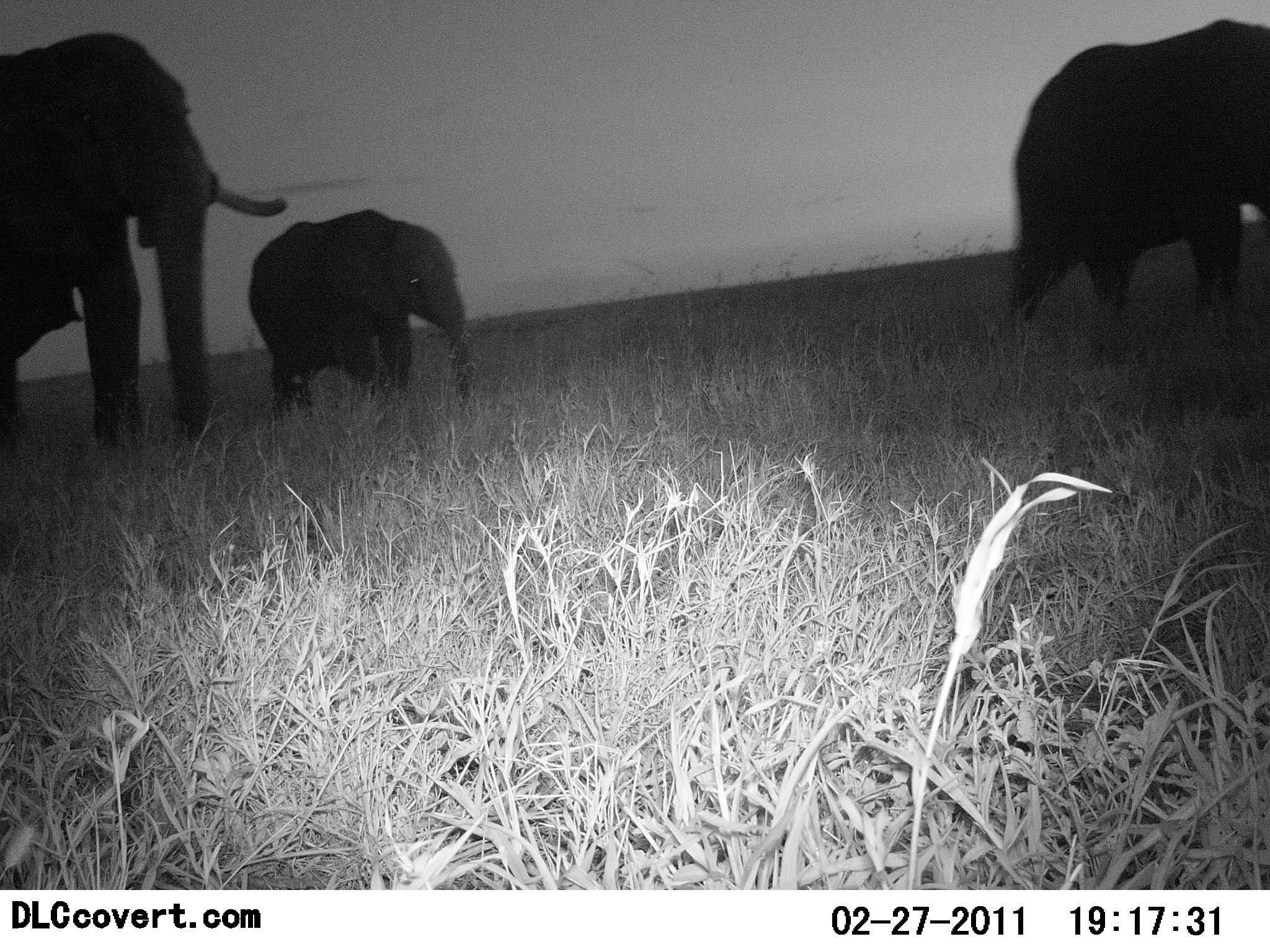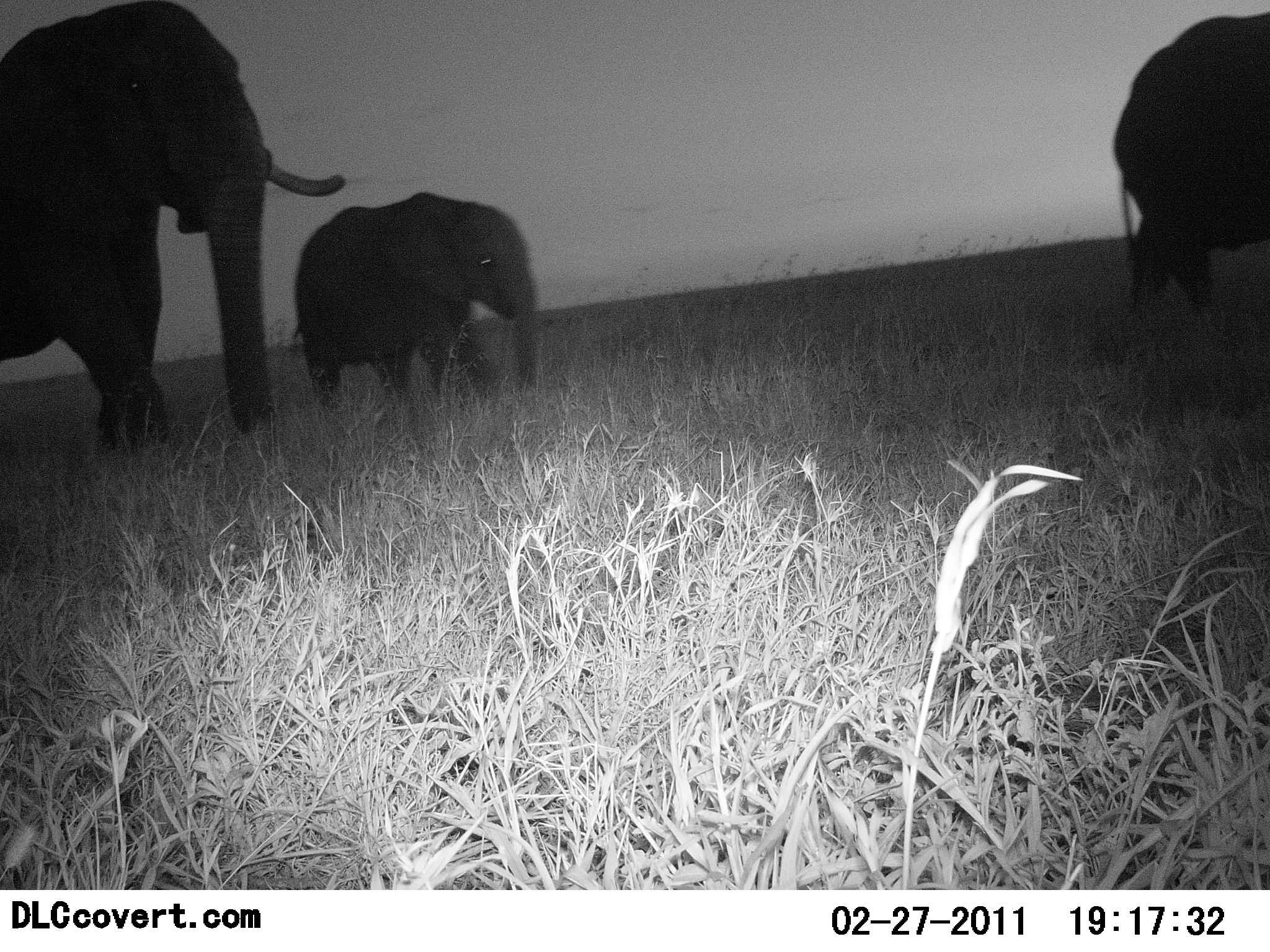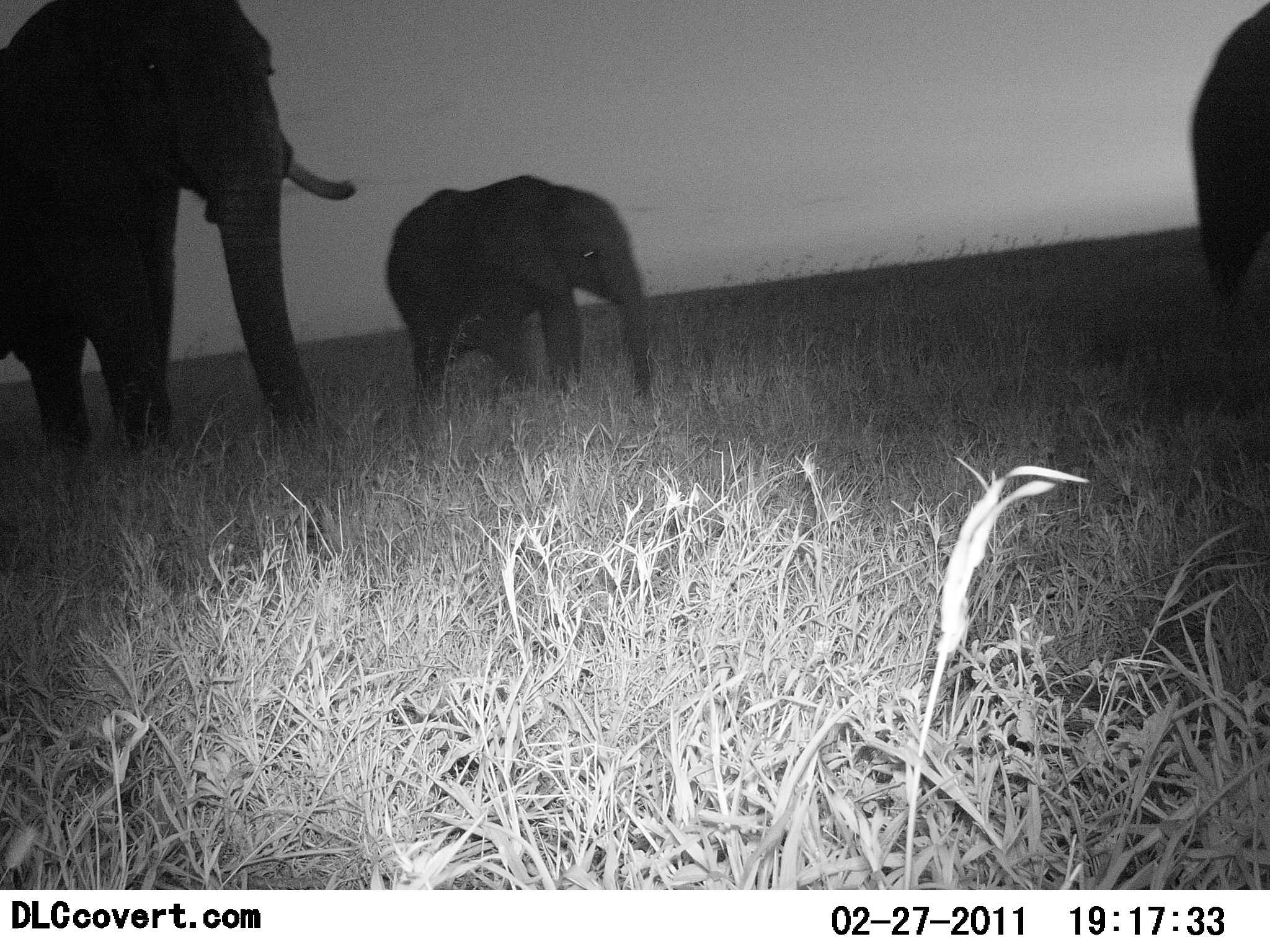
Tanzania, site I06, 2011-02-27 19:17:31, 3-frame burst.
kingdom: Animalia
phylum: Chordata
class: Mammalia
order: Proboscidea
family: Elephantidae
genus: Loxodonta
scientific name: Loxodonta africana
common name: african bush elephant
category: elephant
Elephant (african bush elephant) (Loxodonta africana), count 3. Behavior (volunteer vote fractions): standing 0%, resting 0%, moving 100%, interacting 0%. Young present (vote fraction): 60%. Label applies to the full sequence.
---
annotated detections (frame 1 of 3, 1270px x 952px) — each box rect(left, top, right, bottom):
animal: rect(0, 30, 292, 456); rect(998, 19, 1270, 352); rect(247, 206, 472, 426)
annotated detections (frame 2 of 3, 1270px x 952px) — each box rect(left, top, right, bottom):
animal: rect(0, 0, 348, 458); rect(292, 191, 542, 416); rect(1112, 8, 1270, 329)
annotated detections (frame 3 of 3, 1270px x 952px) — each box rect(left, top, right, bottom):
animal: rect(0, 0, 360, 465); rect(380, 172, 654, 412); rect(1175, 0, 1270, 465)